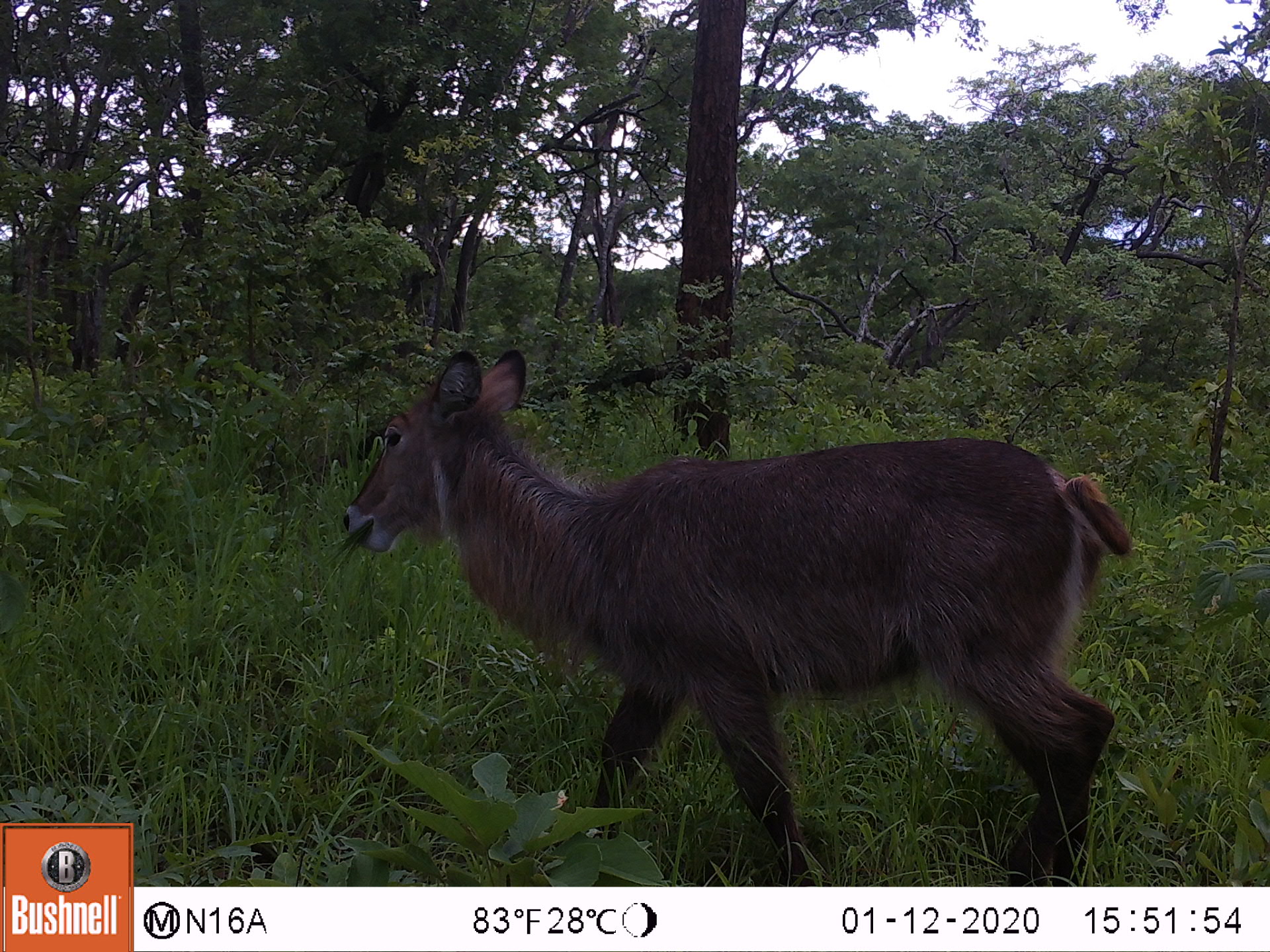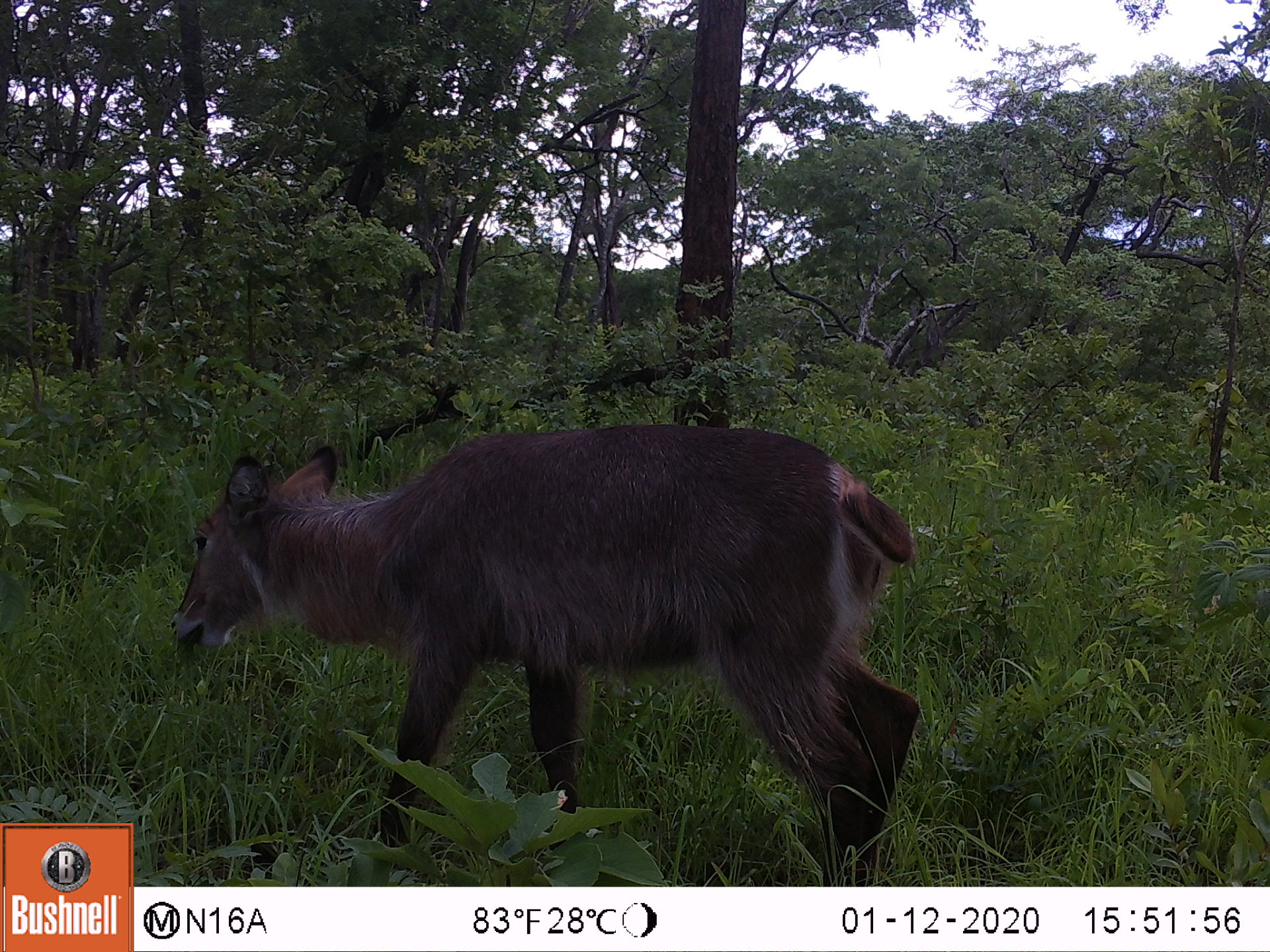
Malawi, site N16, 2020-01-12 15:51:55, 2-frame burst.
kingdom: Animalia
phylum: Chordata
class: Mammalia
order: Artiodactyla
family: Bovidae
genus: Kobus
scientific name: Kobus ellipsiprymnus ellipsiprymnus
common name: common waterbuck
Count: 1.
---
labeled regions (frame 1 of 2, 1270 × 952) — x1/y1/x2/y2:
common waterbuck: 337/346/1135/873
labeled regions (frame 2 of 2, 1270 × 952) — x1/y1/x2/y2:
common waterbuck: 170/420/922/872